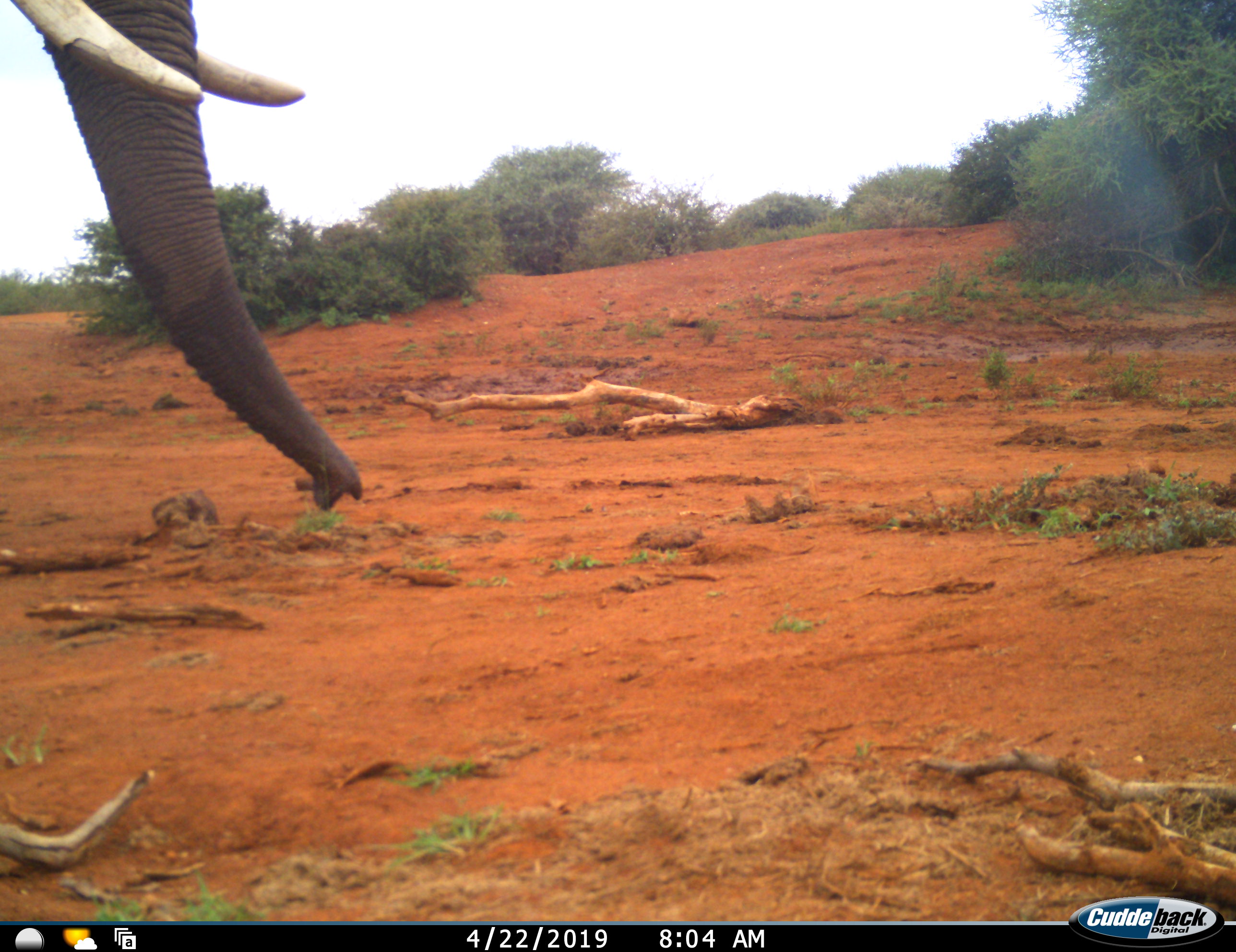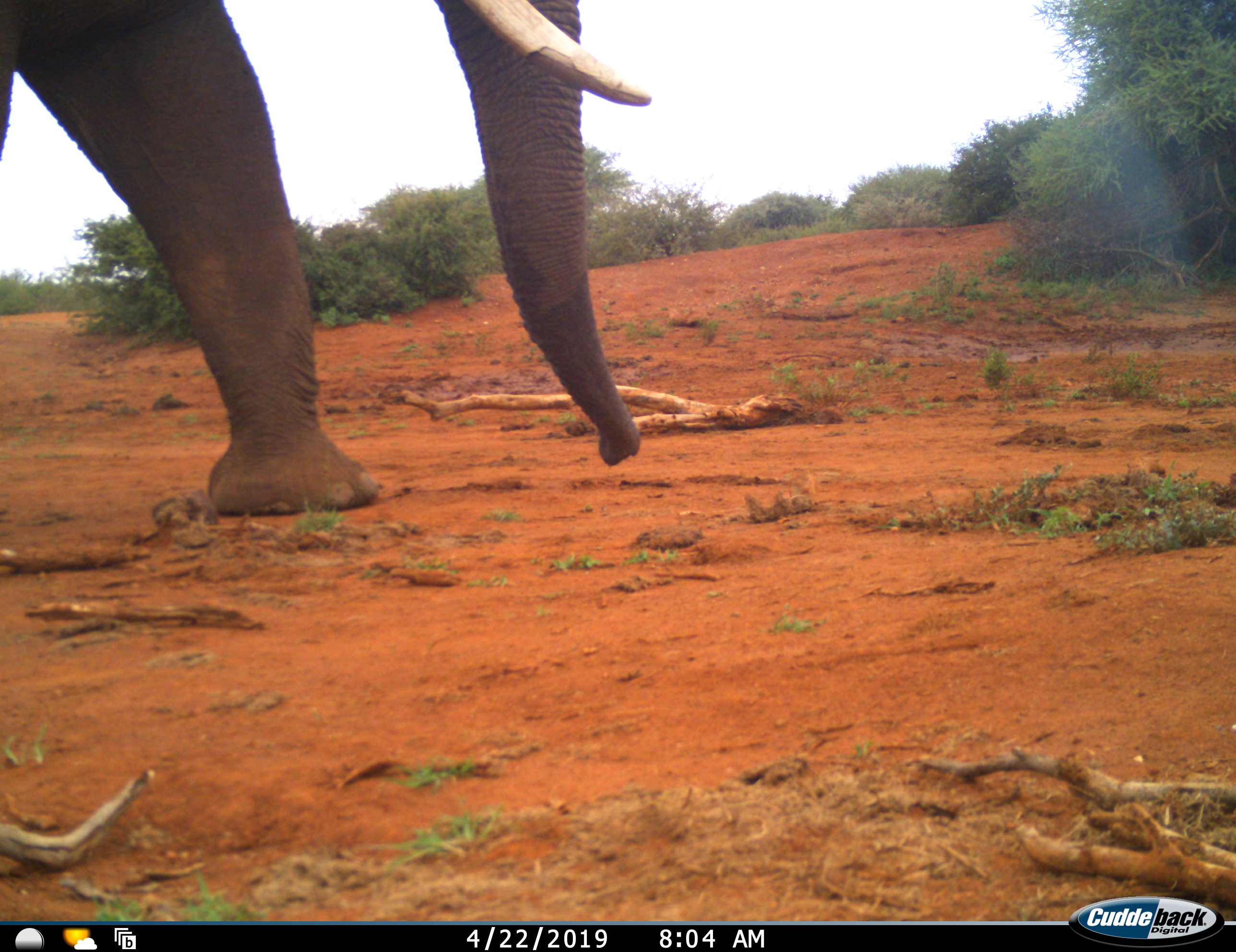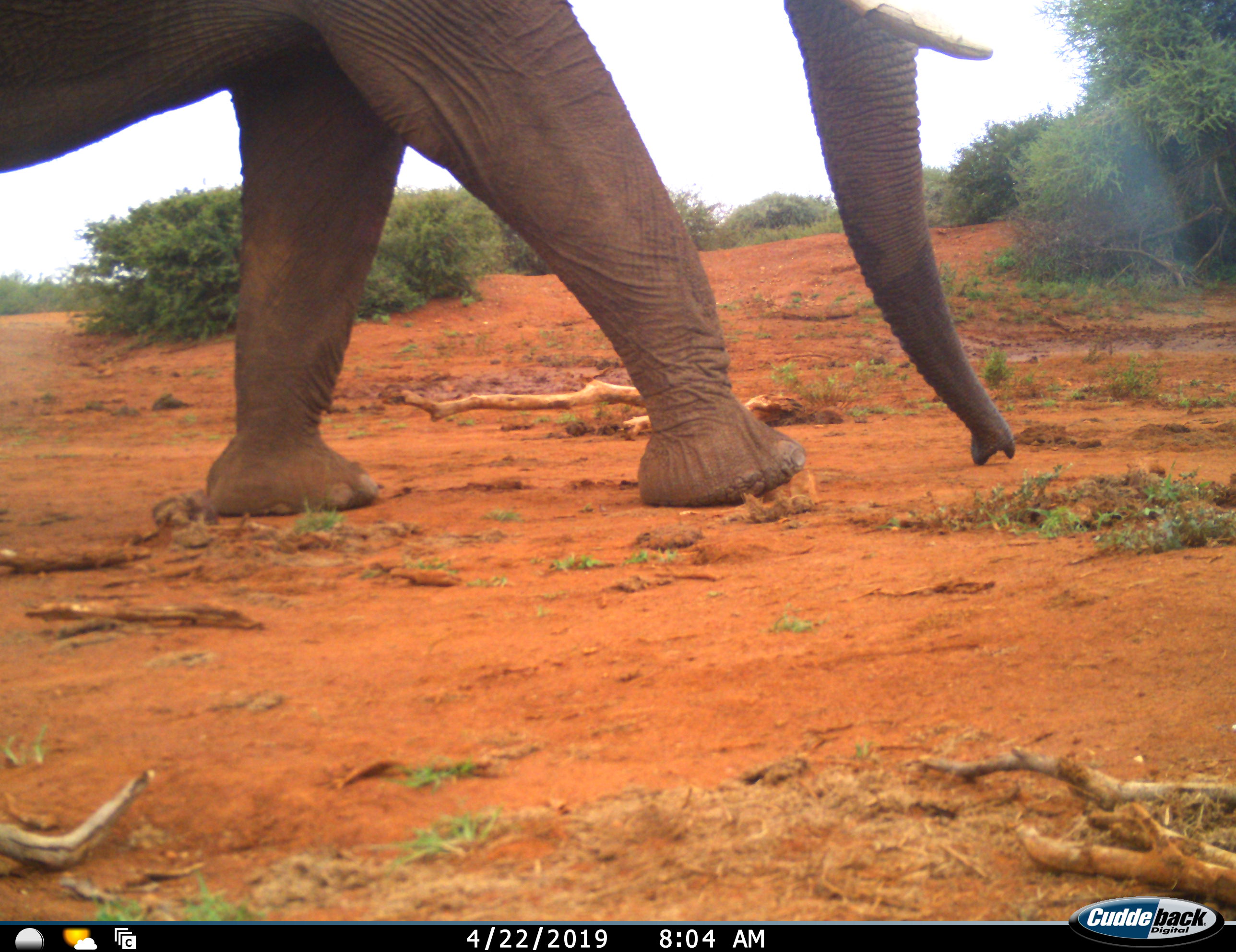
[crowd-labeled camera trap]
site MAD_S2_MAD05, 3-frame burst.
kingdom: Animalia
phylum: Chordata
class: Mammalia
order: Proboscidea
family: Elephantidae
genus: Loxodonta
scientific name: Loxodonta africana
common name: african bush elephant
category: elephant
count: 1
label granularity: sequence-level